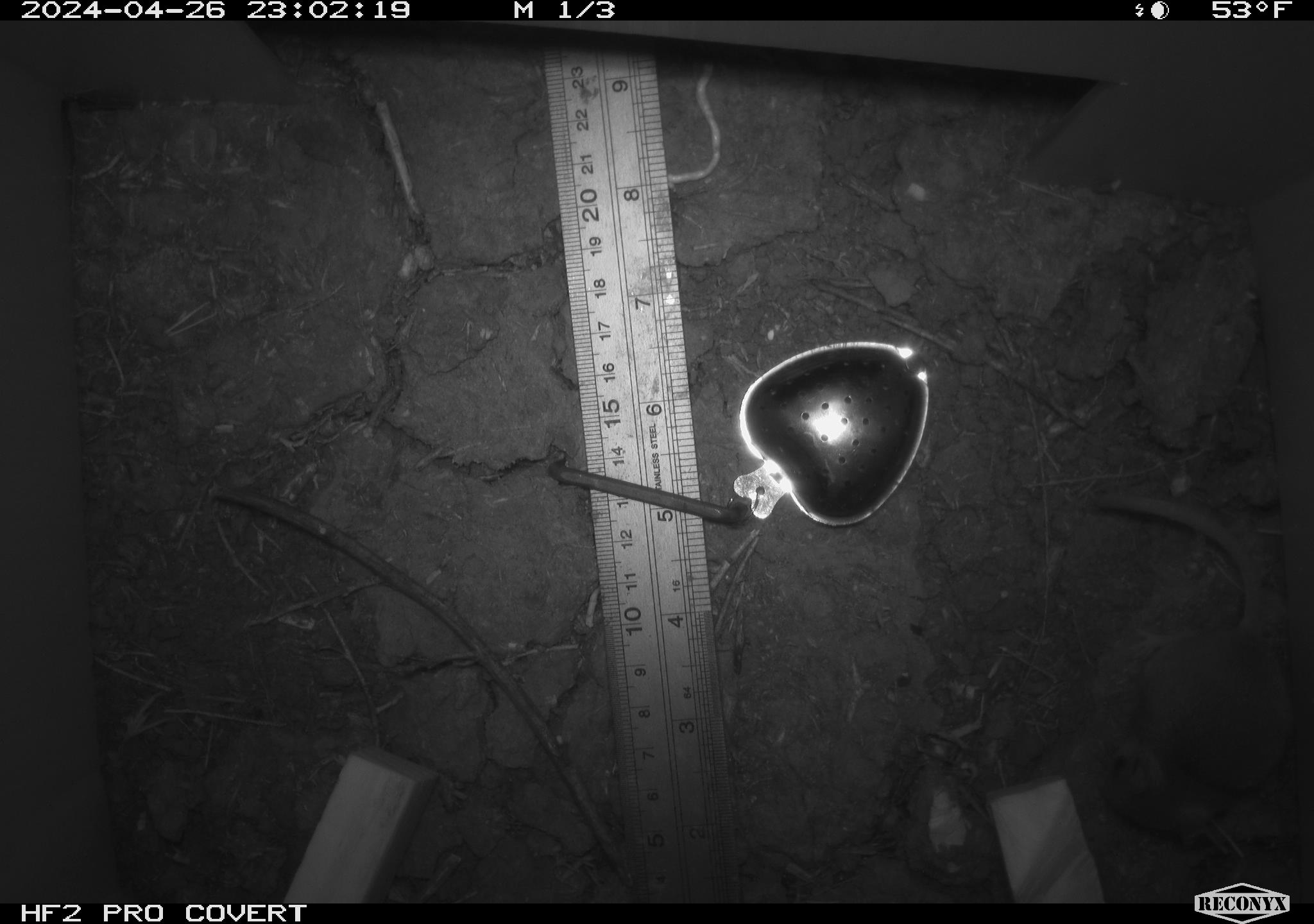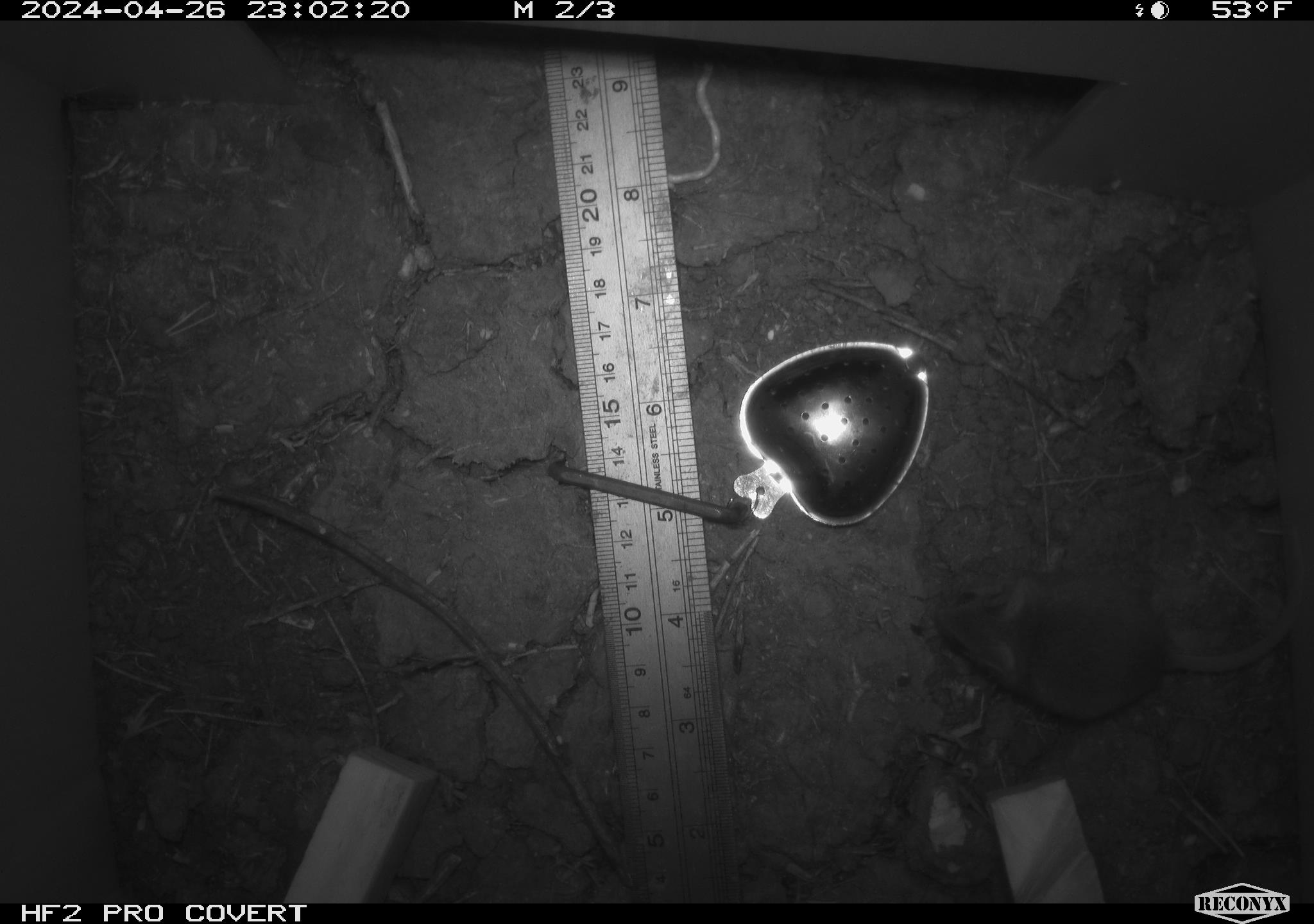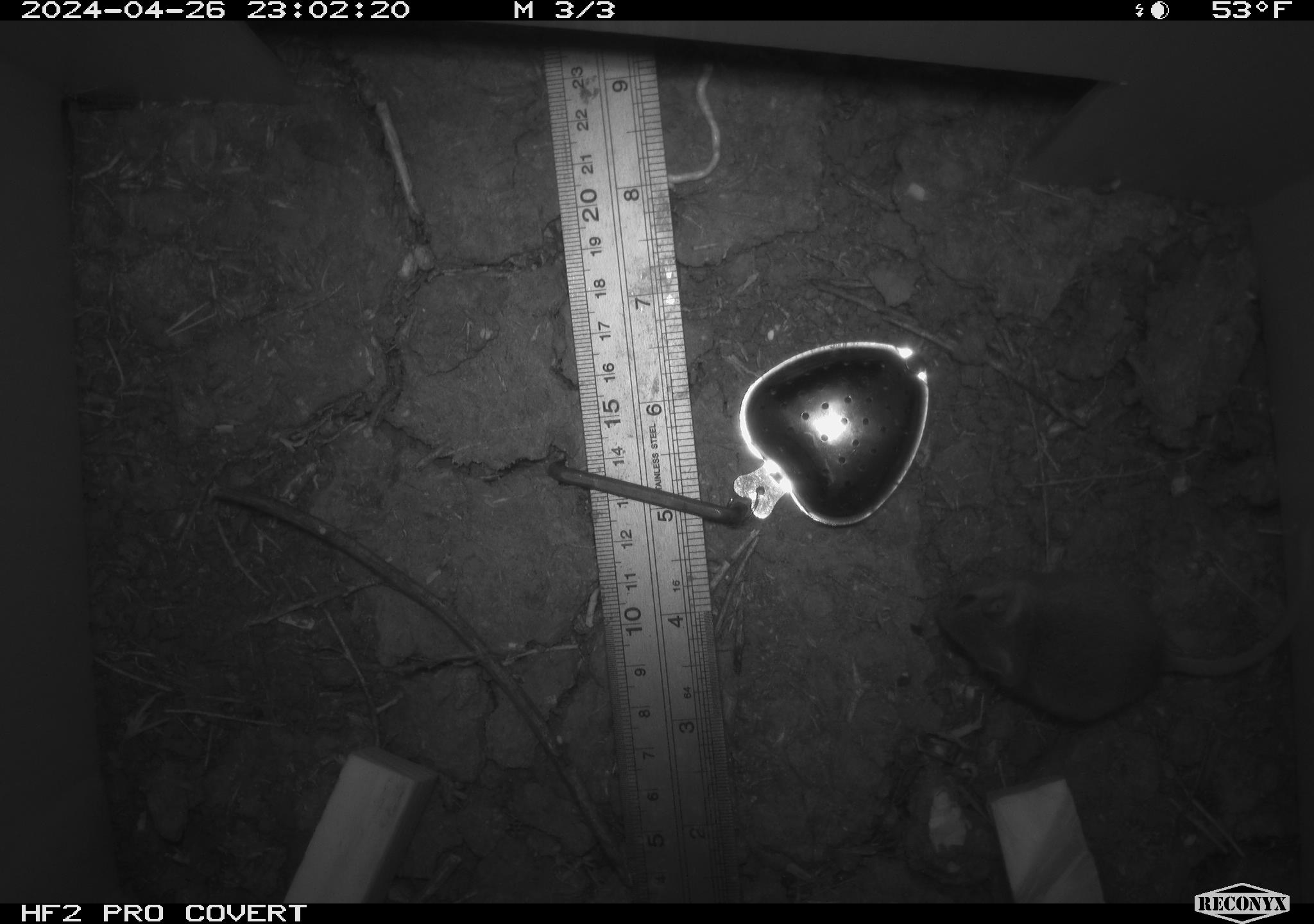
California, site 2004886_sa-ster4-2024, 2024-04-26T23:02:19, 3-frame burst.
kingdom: Animalia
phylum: Chordata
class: Mammalia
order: Rodentia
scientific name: Rodentia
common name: mouse species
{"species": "mouse species (Rodentia)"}